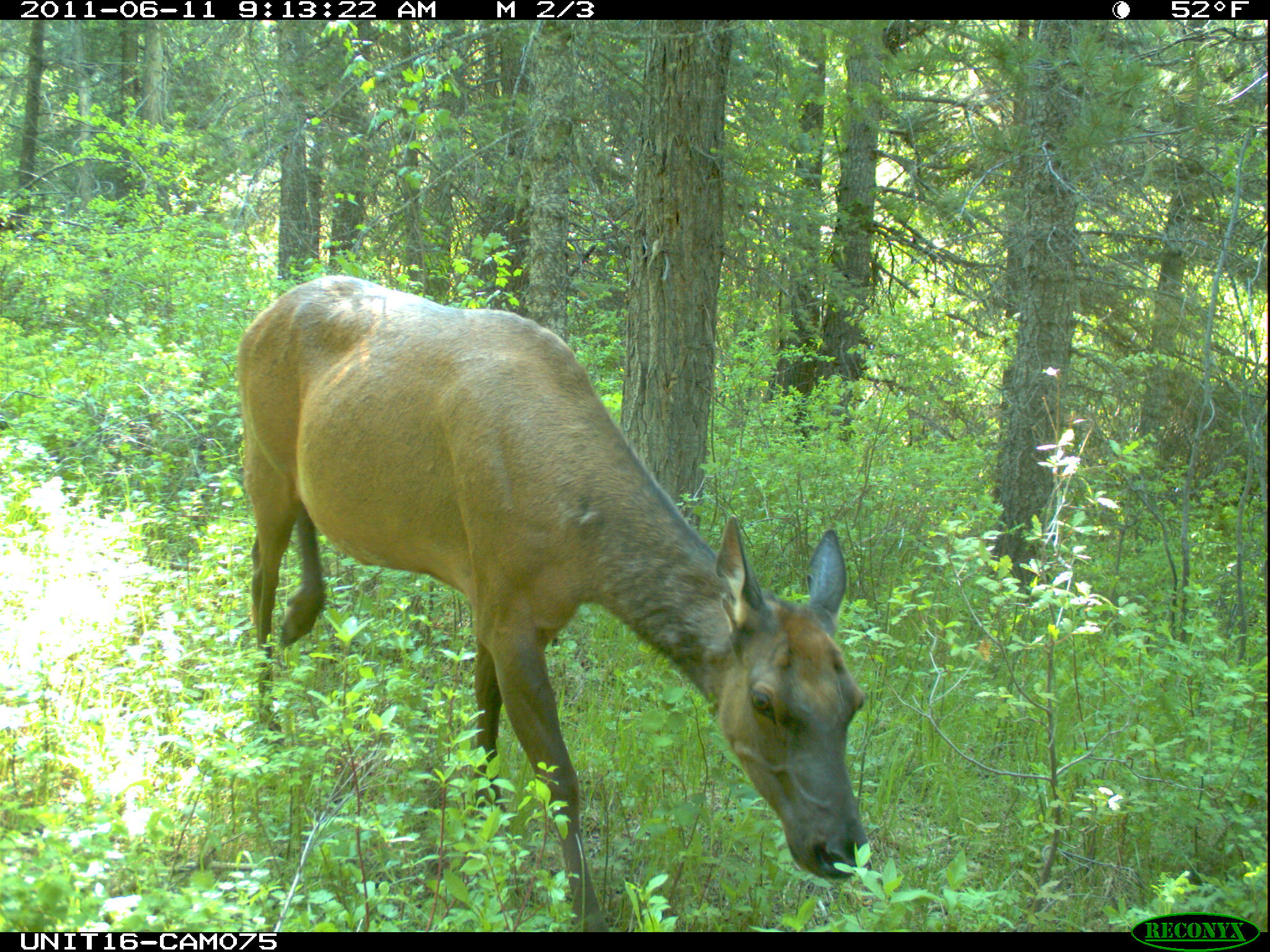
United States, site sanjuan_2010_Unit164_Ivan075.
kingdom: Animalia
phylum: Chordata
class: Mammalia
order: Artiodactyla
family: Cervidae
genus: Cervus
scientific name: Cervus elaphus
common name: red deer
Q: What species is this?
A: Cervus elaphus (red deer).